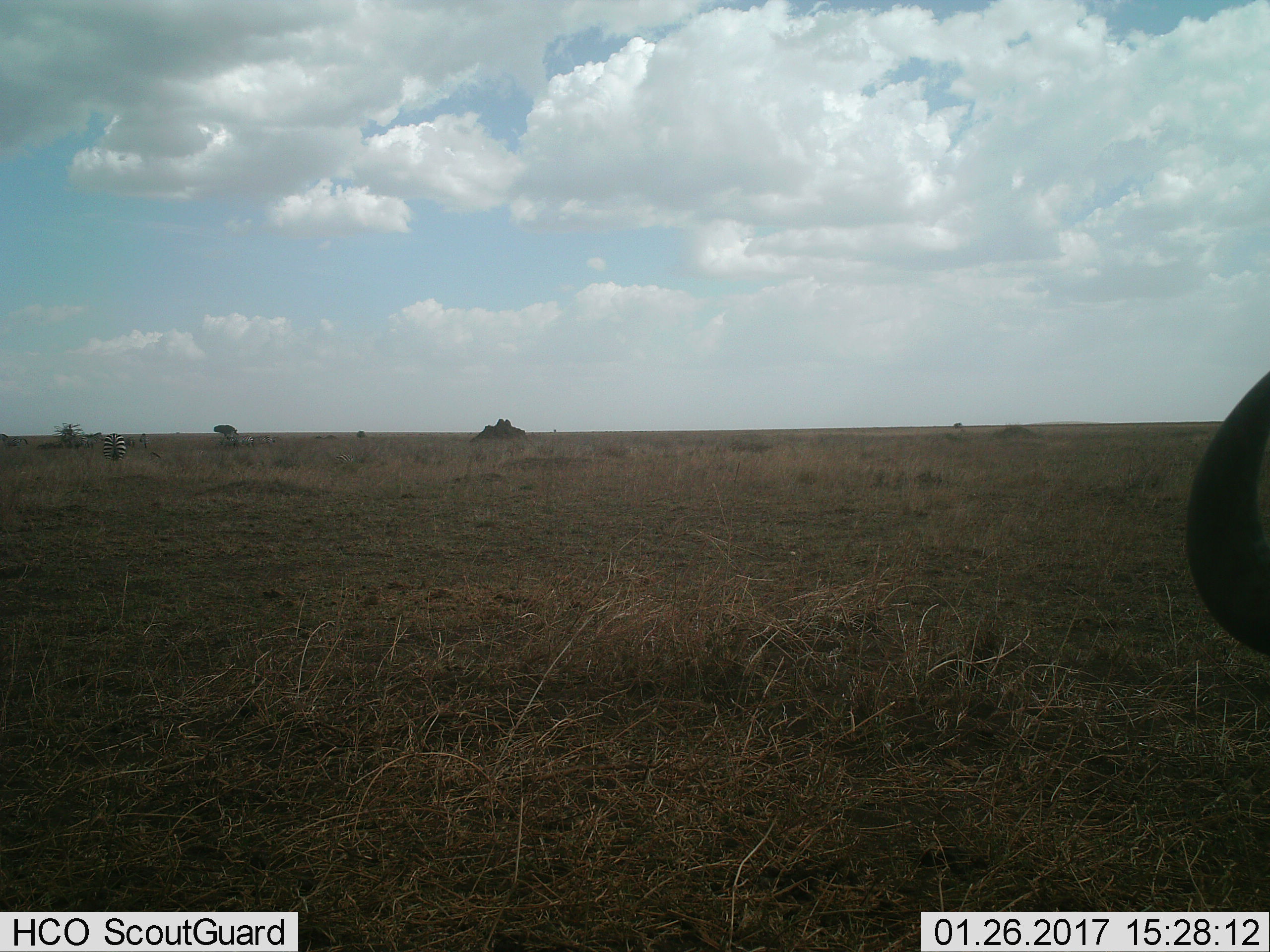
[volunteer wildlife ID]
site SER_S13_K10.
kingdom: Animalia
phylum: Chordata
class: Mammalia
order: Perissodactyla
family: Equidae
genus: Equus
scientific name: Equus quagga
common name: plains zebra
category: zebraplains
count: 3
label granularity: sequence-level